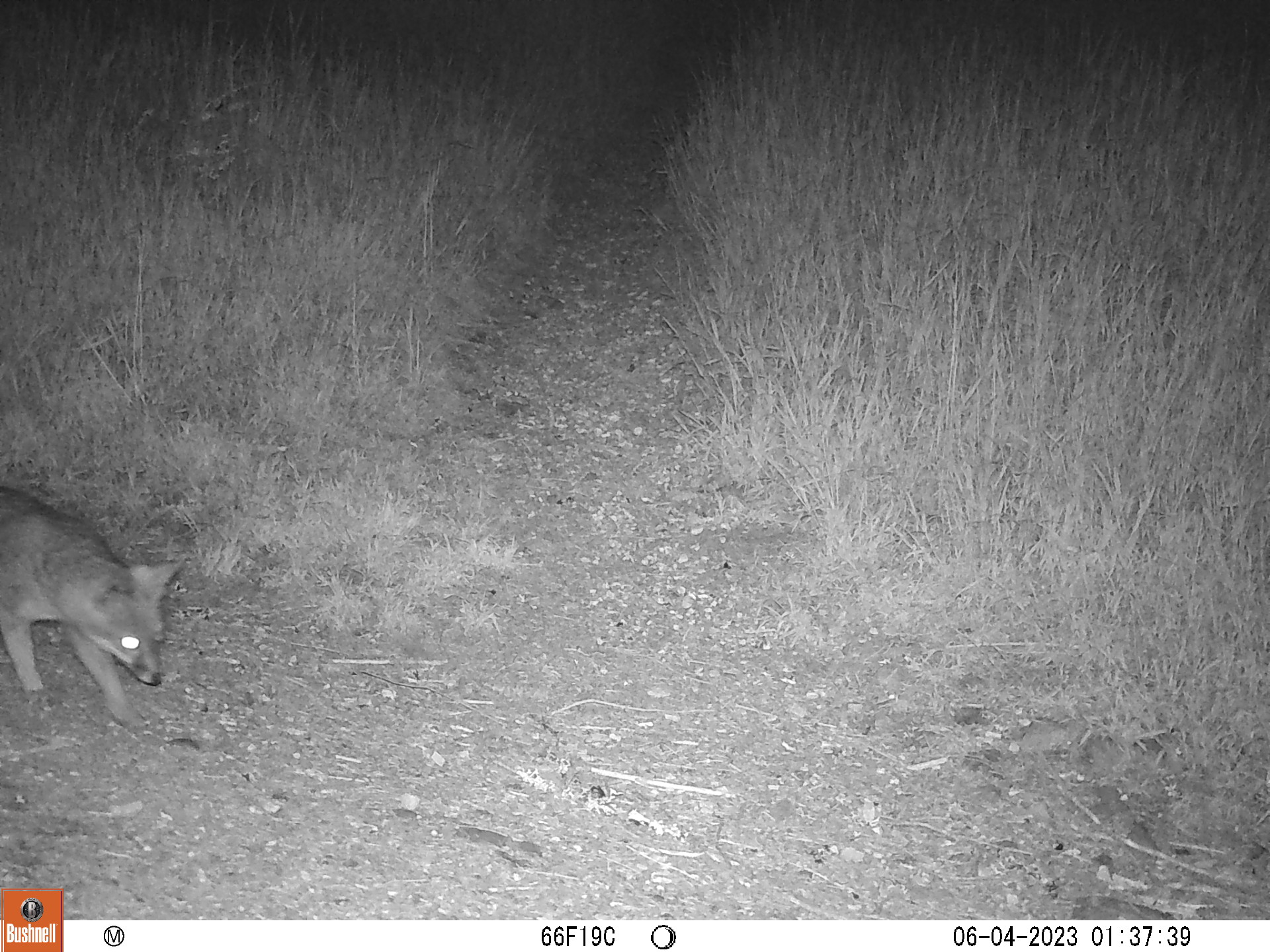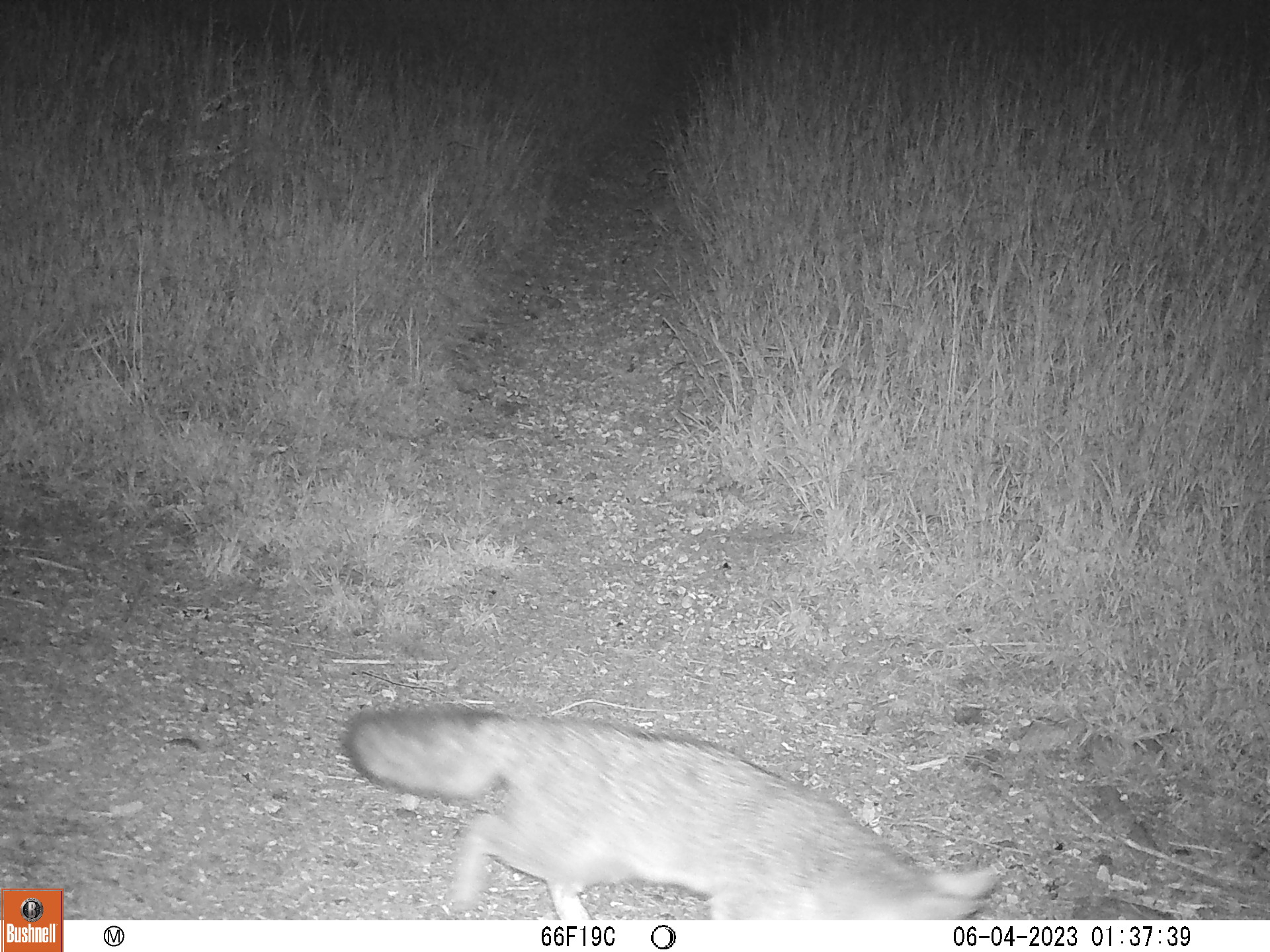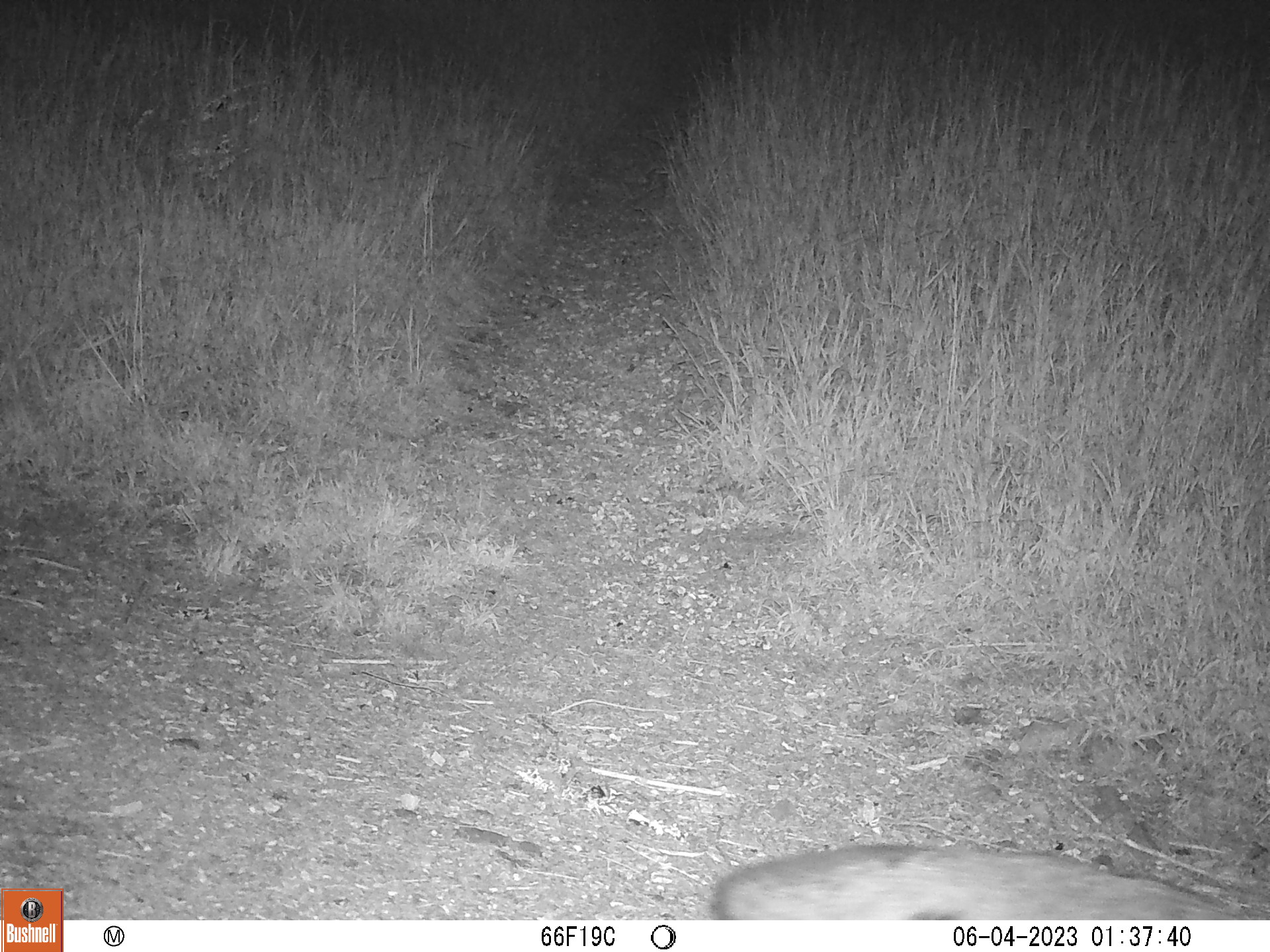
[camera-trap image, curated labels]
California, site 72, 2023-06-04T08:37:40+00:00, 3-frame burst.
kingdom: Animalia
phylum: Chordata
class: Mammalia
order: Carnivora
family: Canidae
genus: Urocyon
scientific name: Urocyon cinereoargenteus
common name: gray fox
Gray fox (Urocyon cinereoargenteus).